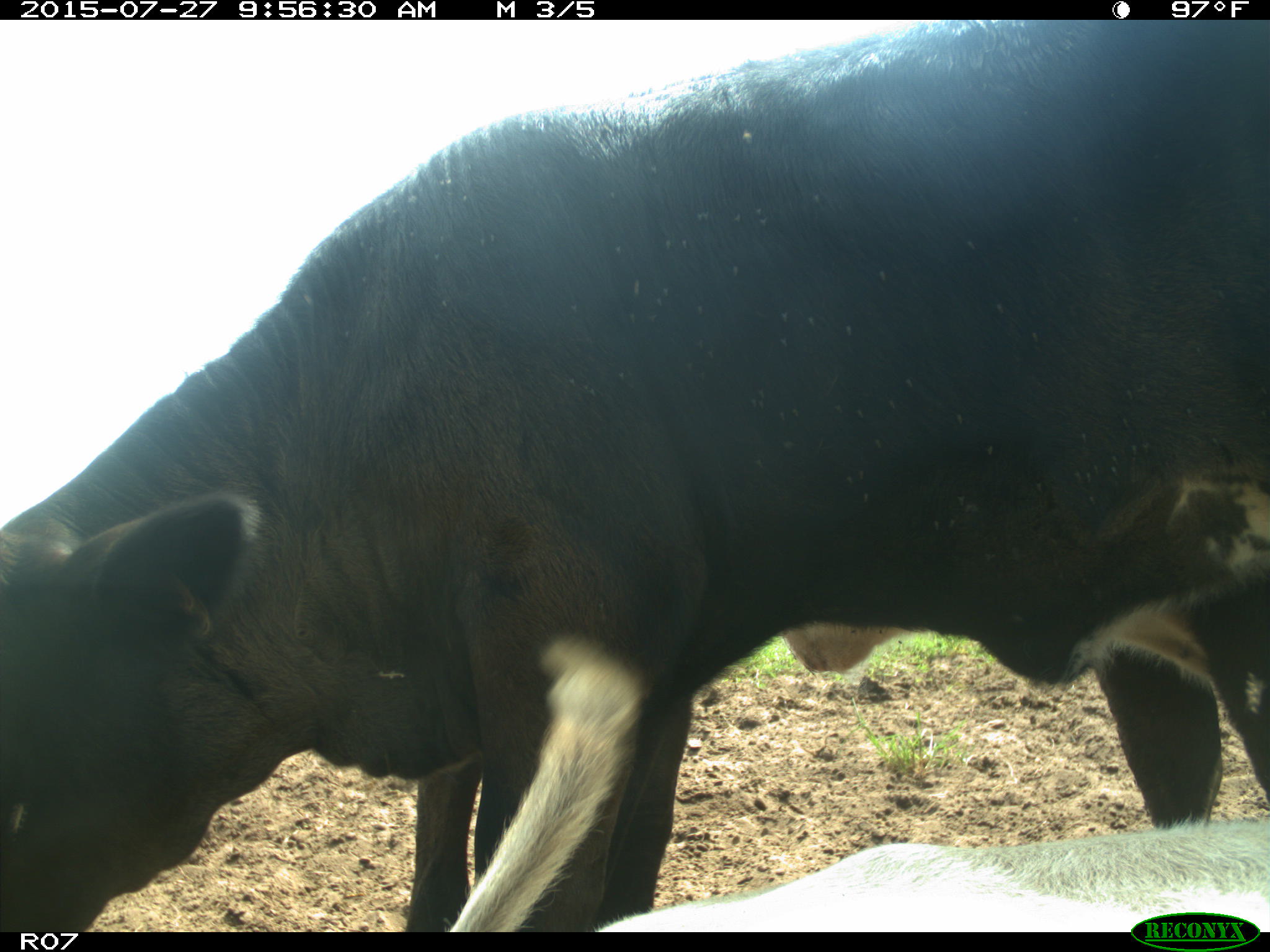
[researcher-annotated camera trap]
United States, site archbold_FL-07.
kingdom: Animalia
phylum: Chordata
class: Mammalia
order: Artiodactyla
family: Bovidae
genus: Bos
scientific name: Bos taurus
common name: domestic cow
Bos taurus (domestic cow).